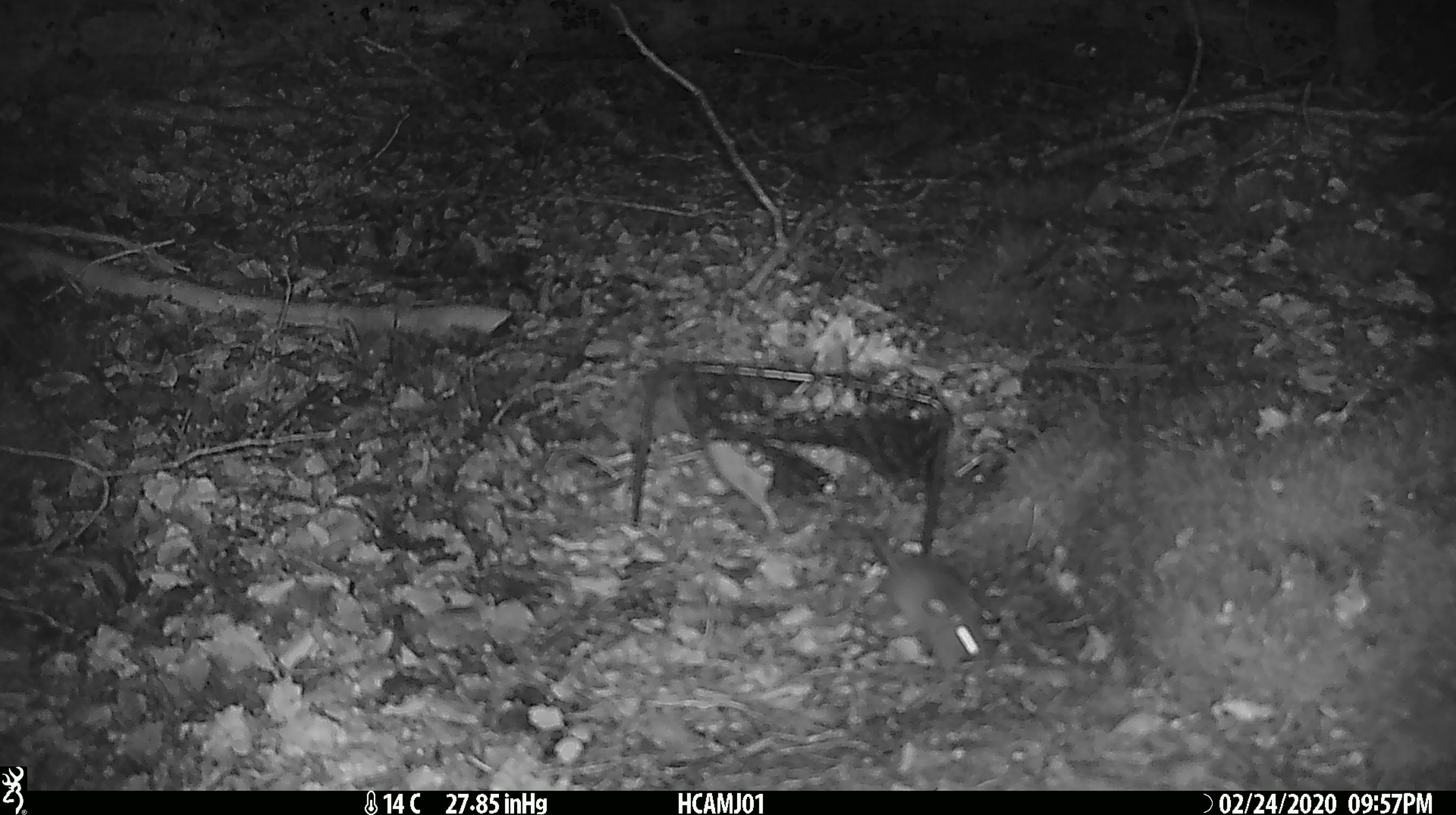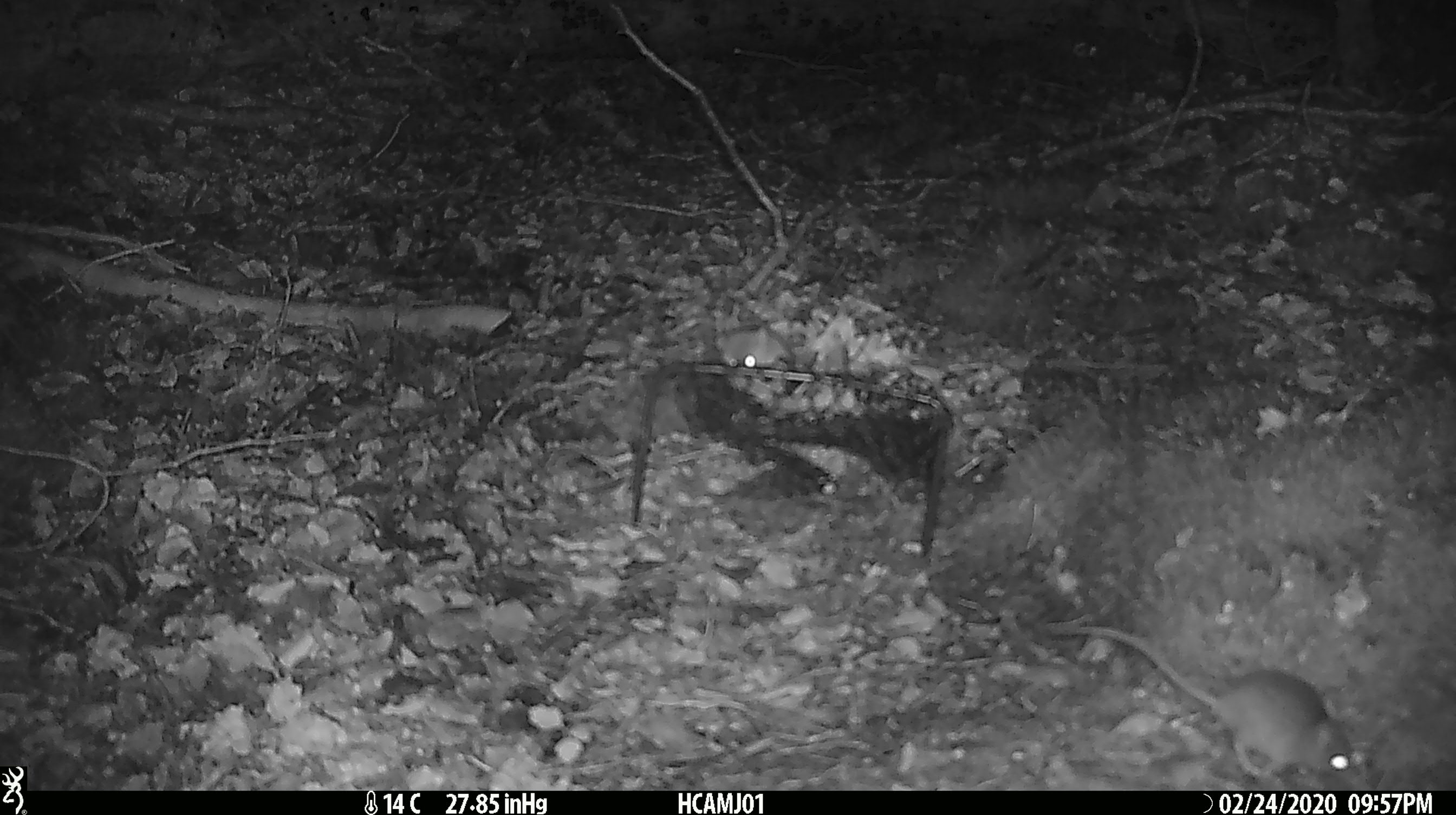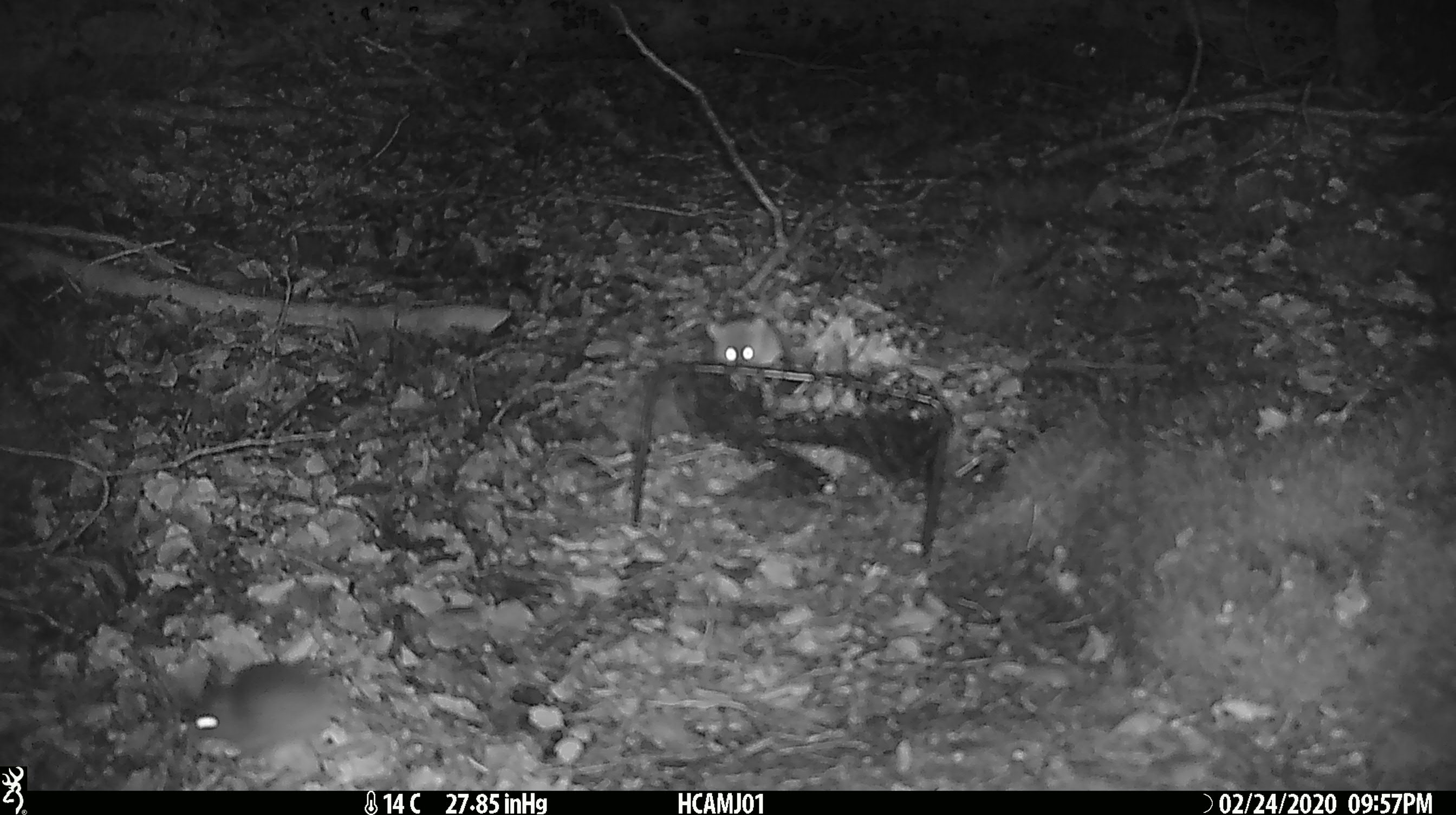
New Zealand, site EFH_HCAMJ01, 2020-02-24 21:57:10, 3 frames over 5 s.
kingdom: Animalia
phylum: Chordata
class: Mammalia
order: Rodentia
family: Muridae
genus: Mus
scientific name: Mus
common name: mouse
Mouse (Mus).